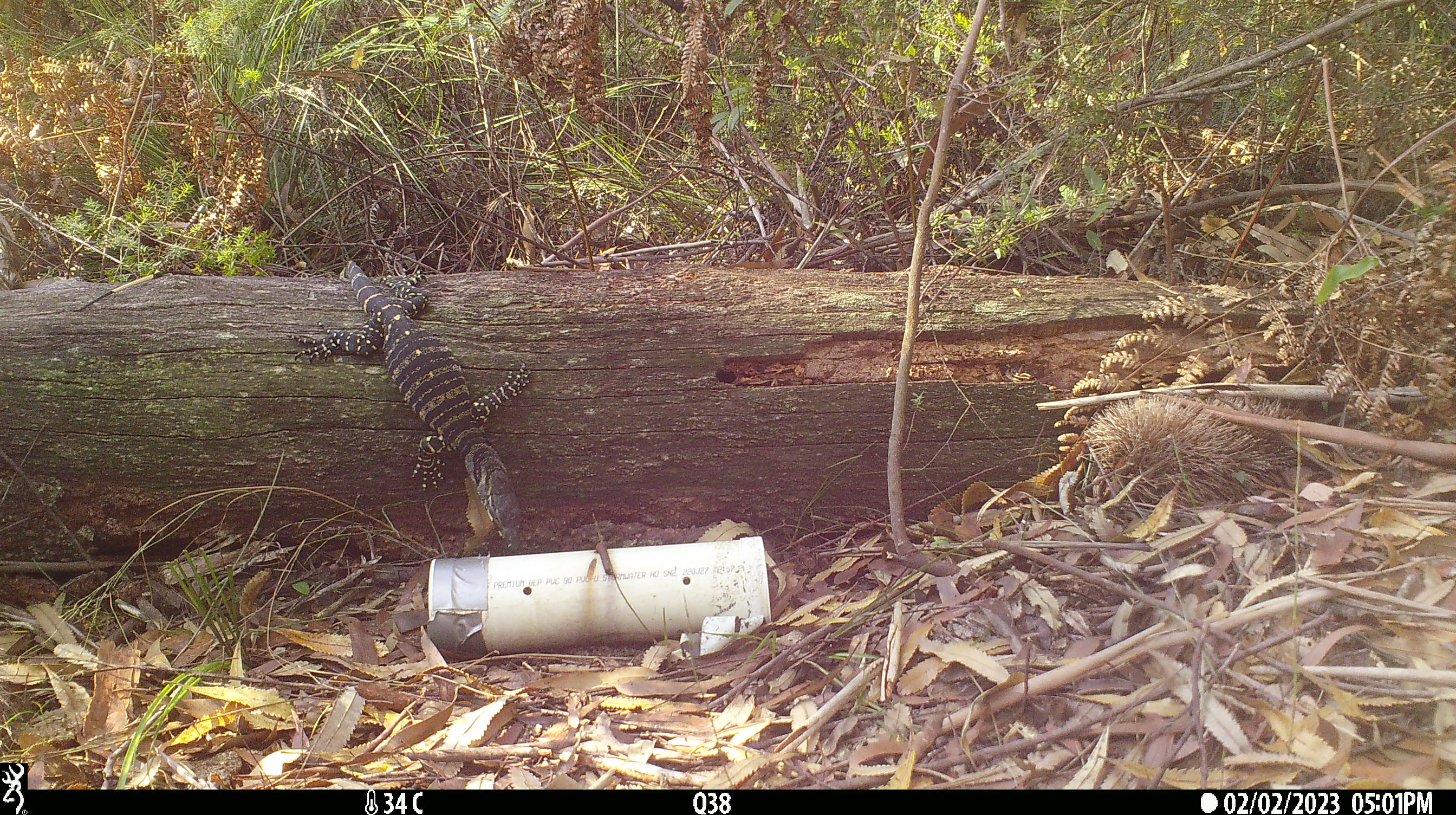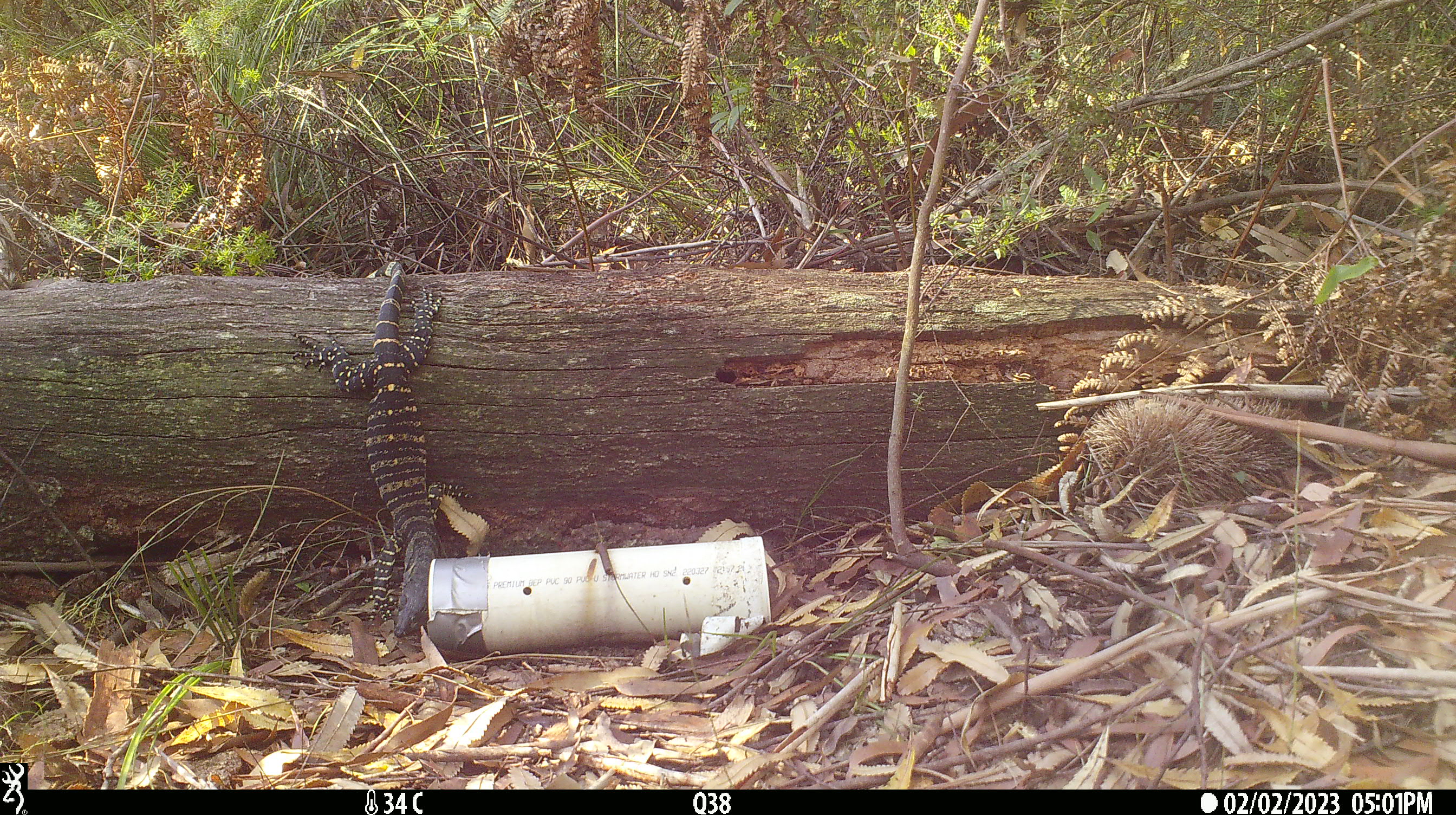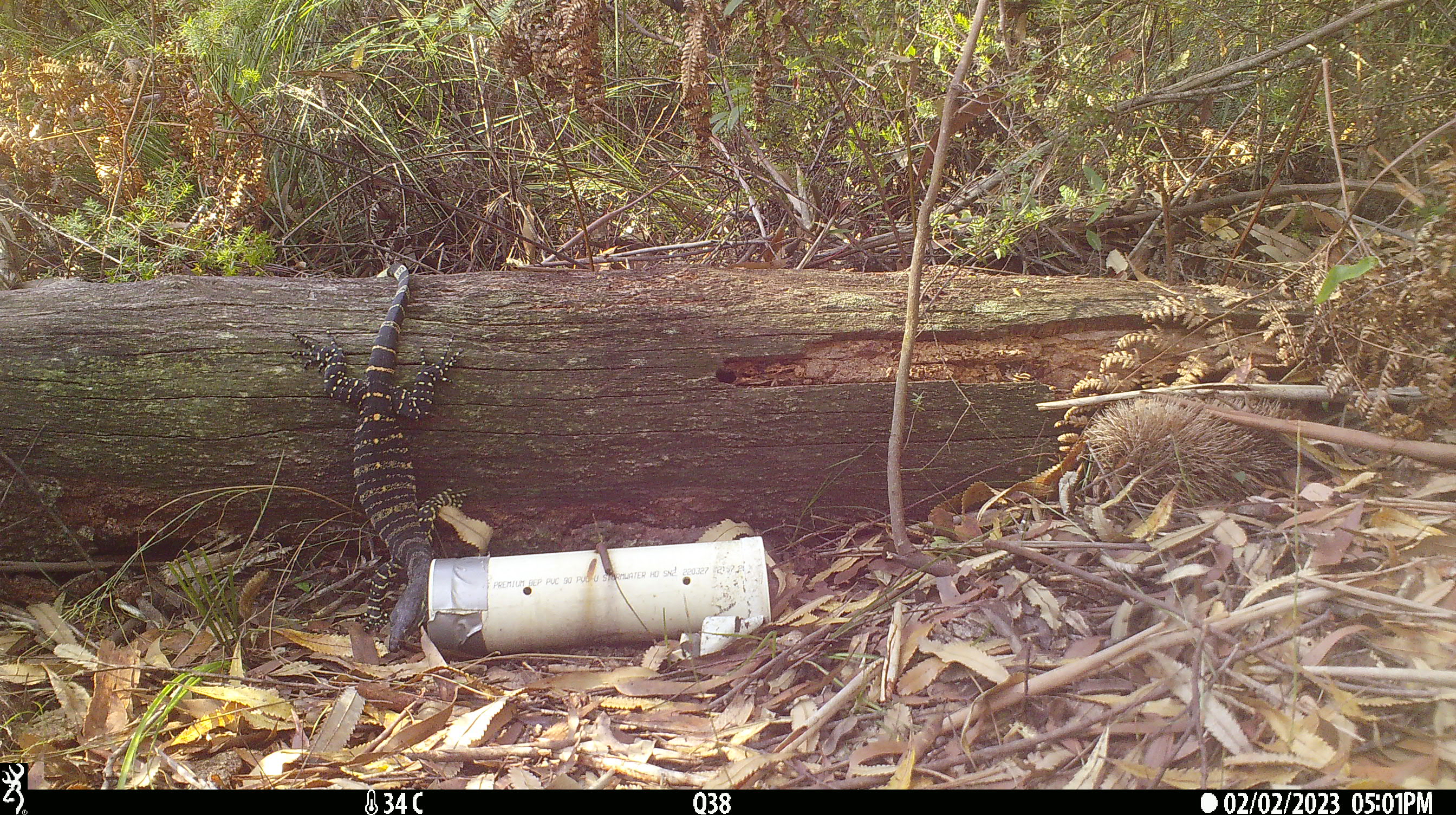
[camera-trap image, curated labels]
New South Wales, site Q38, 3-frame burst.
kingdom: Animalia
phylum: Chordata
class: Reptilia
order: Squamata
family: Varanidae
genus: Varanus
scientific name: Varanus varius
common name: lace monitor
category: goanna